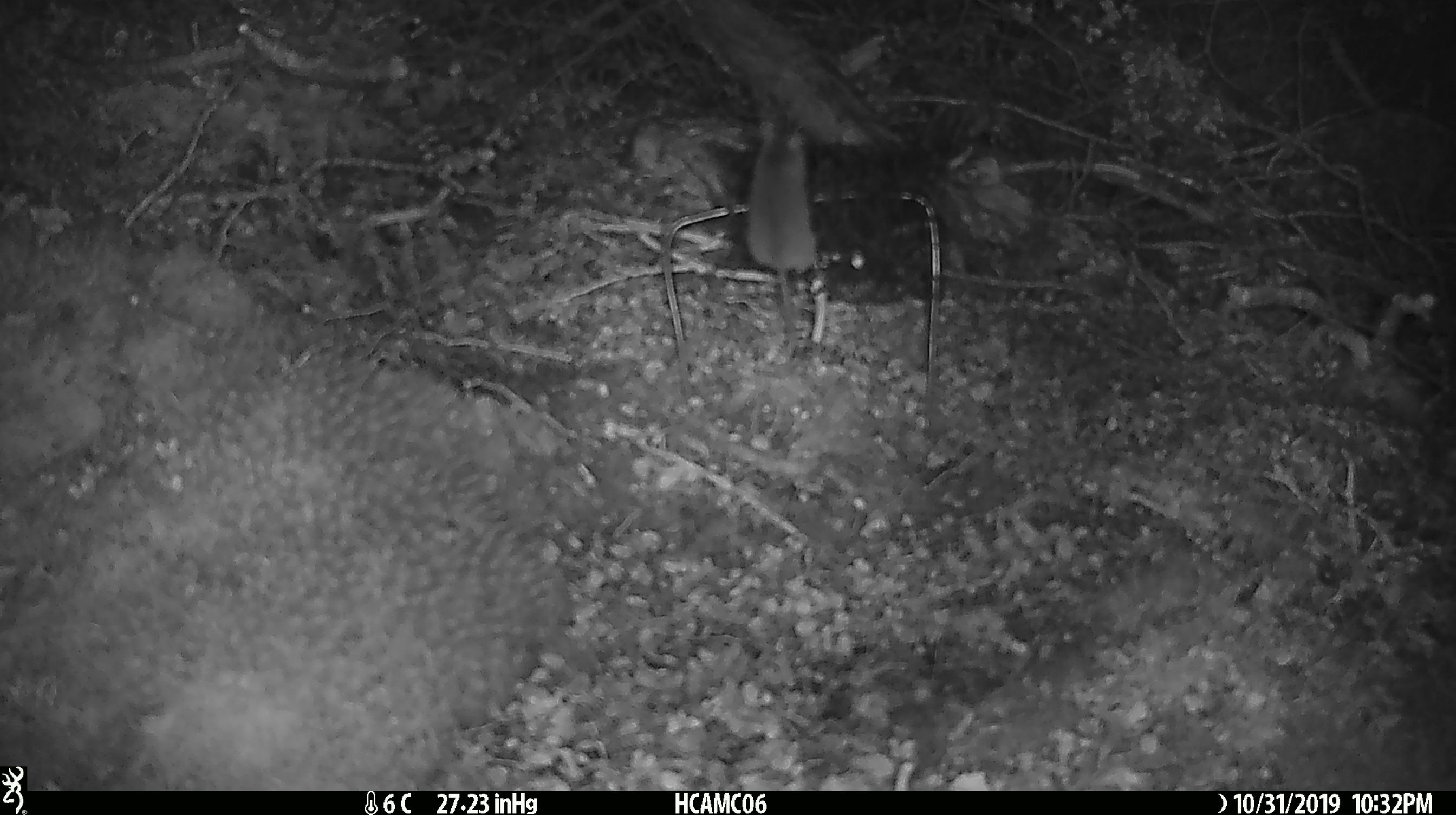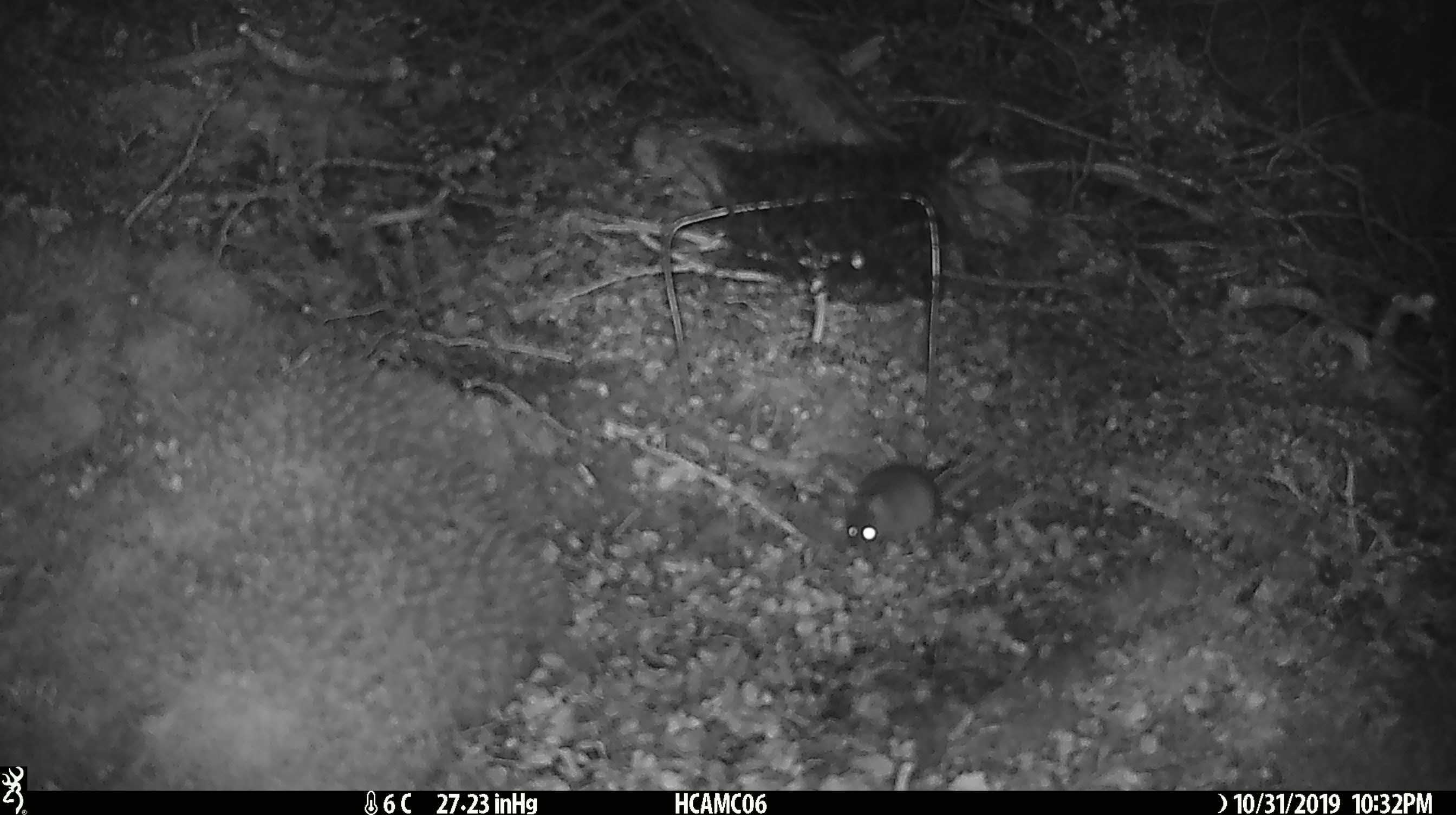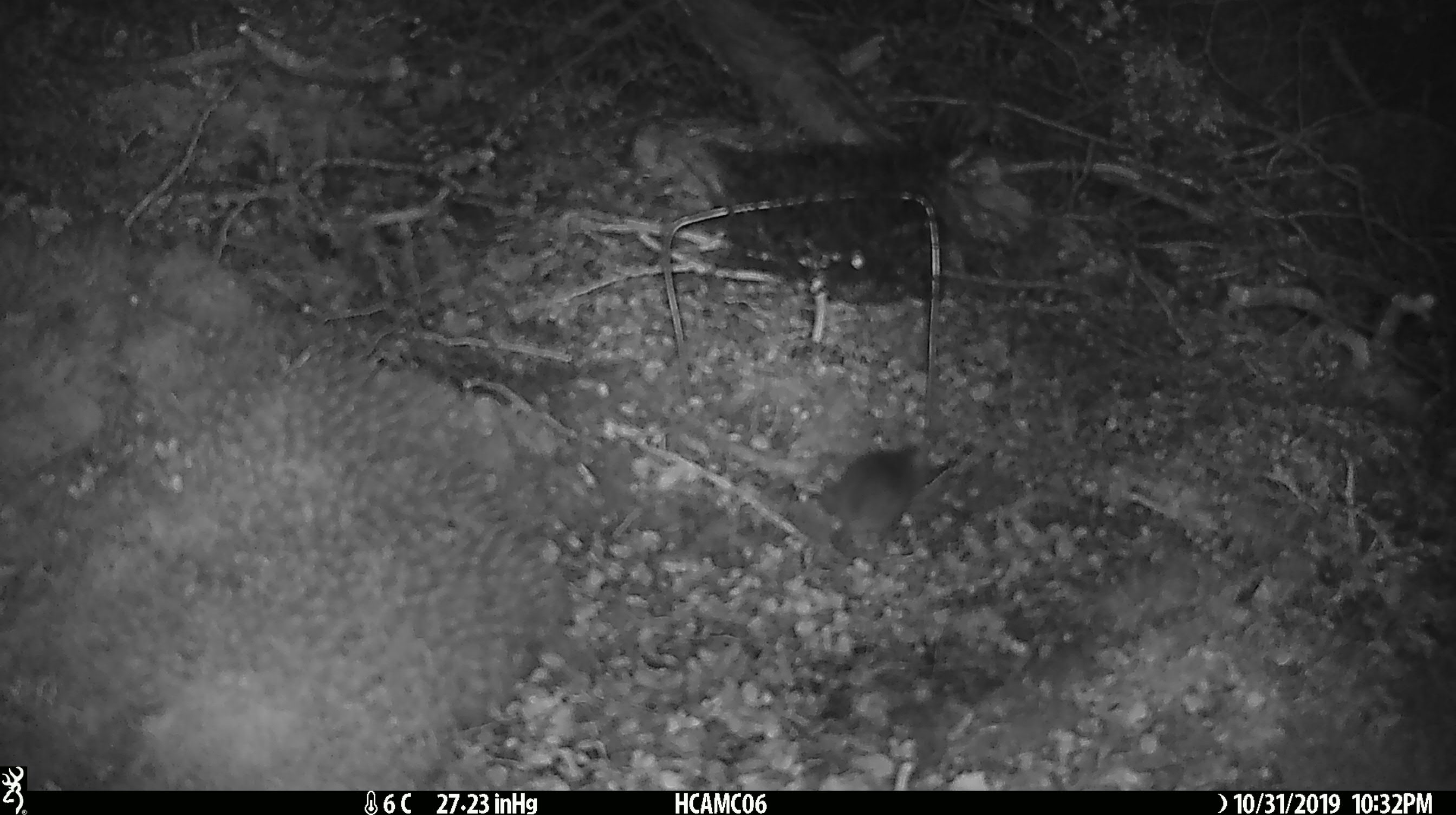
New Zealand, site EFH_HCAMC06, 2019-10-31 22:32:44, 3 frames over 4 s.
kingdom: Animalia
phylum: Chordata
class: Mammalia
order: Rodentia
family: Muridae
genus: Mus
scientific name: Mus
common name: mouse